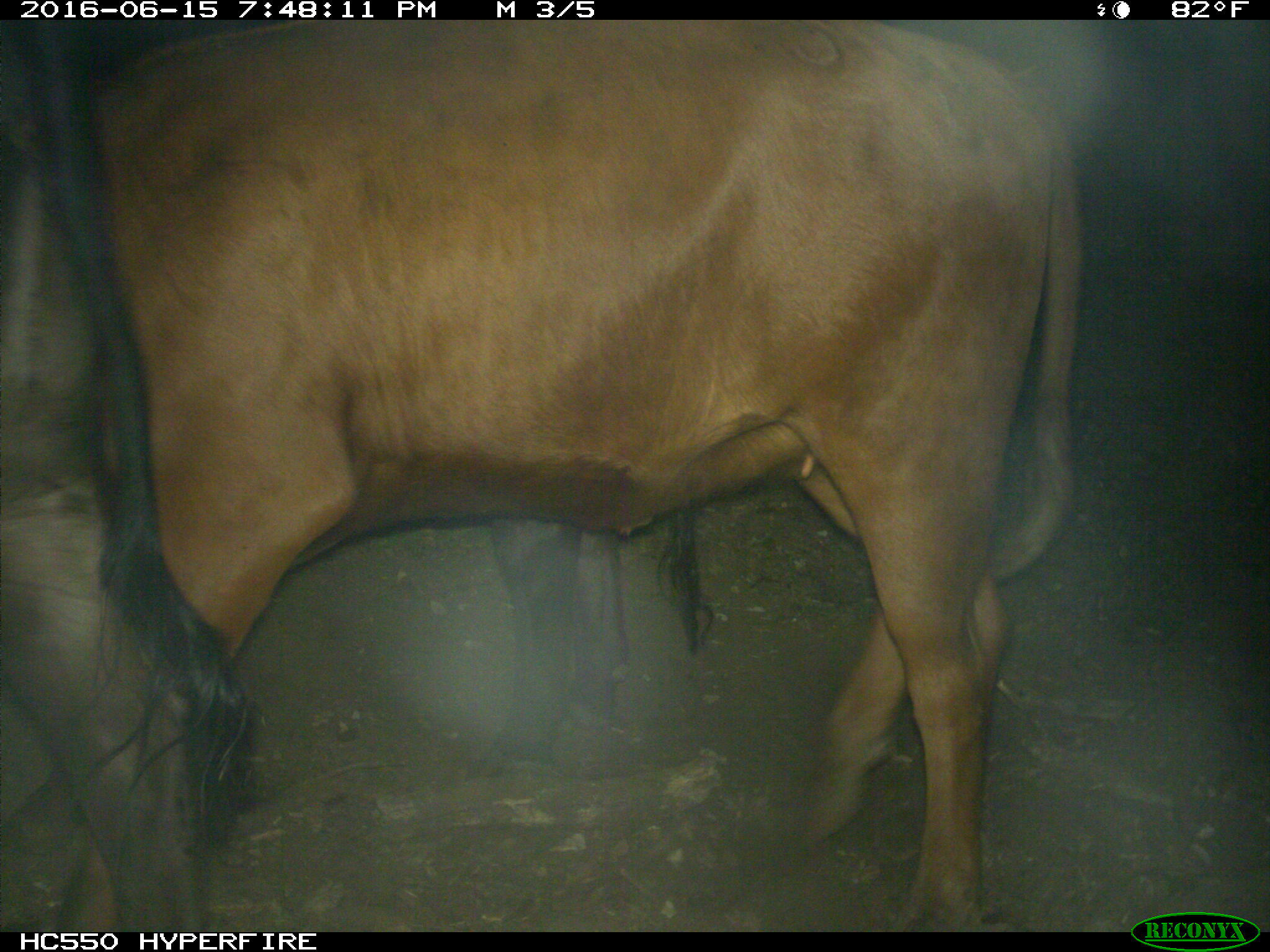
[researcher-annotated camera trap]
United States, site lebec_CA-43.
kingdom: Animalia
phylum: Chordata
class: Mammalia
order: Artiodactyla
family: Bovidae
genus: Bos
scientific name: Bos taurus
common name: domestic cow